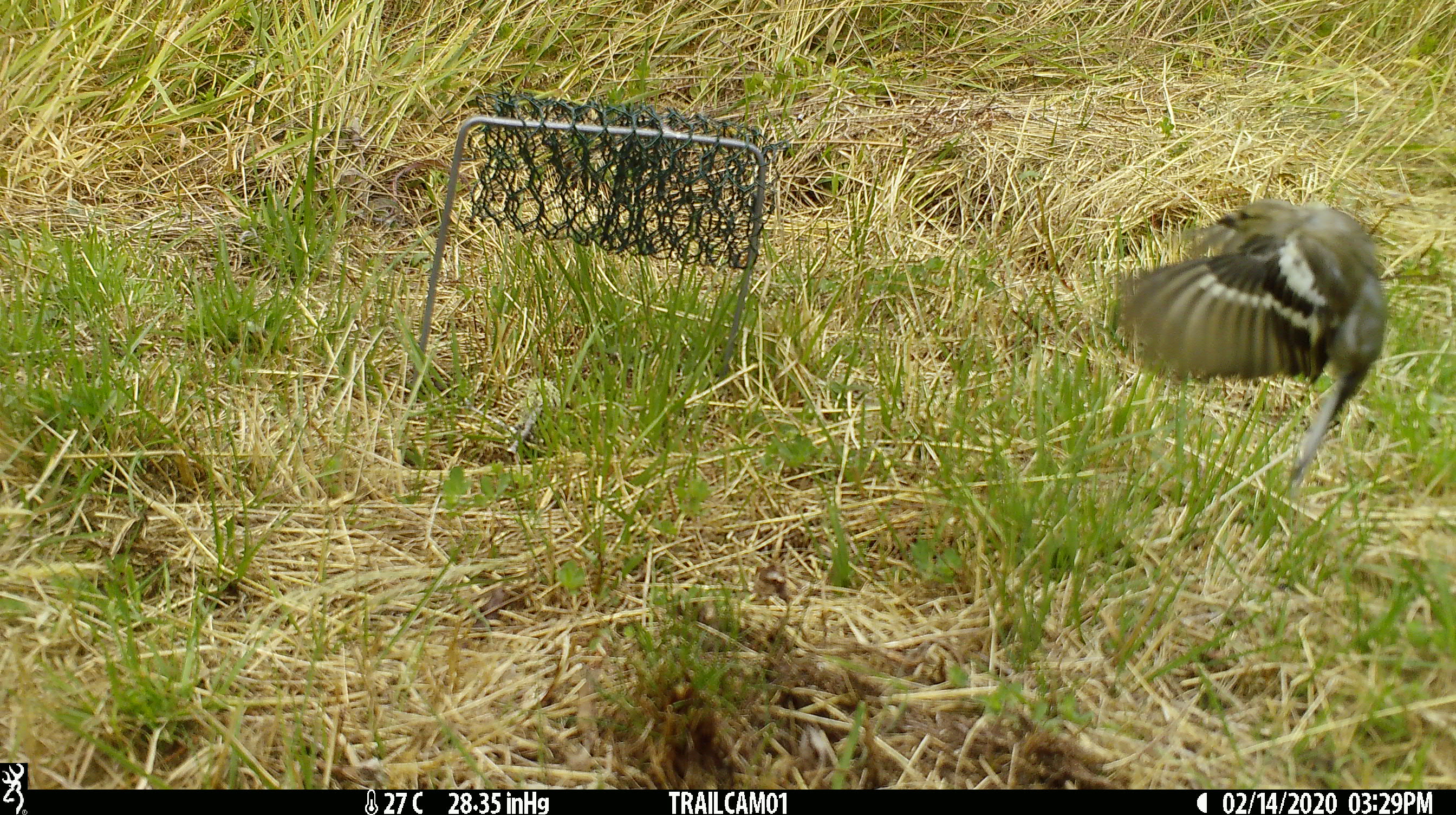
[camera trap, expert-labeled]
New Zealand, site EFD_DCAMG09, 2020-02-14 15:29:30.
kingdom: Animalia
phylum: Chordata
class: Aves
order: Passeriformes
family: Fringillidae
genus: Fringilla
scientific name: Fringilla coelebs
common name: common chaffinch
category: chaffinch